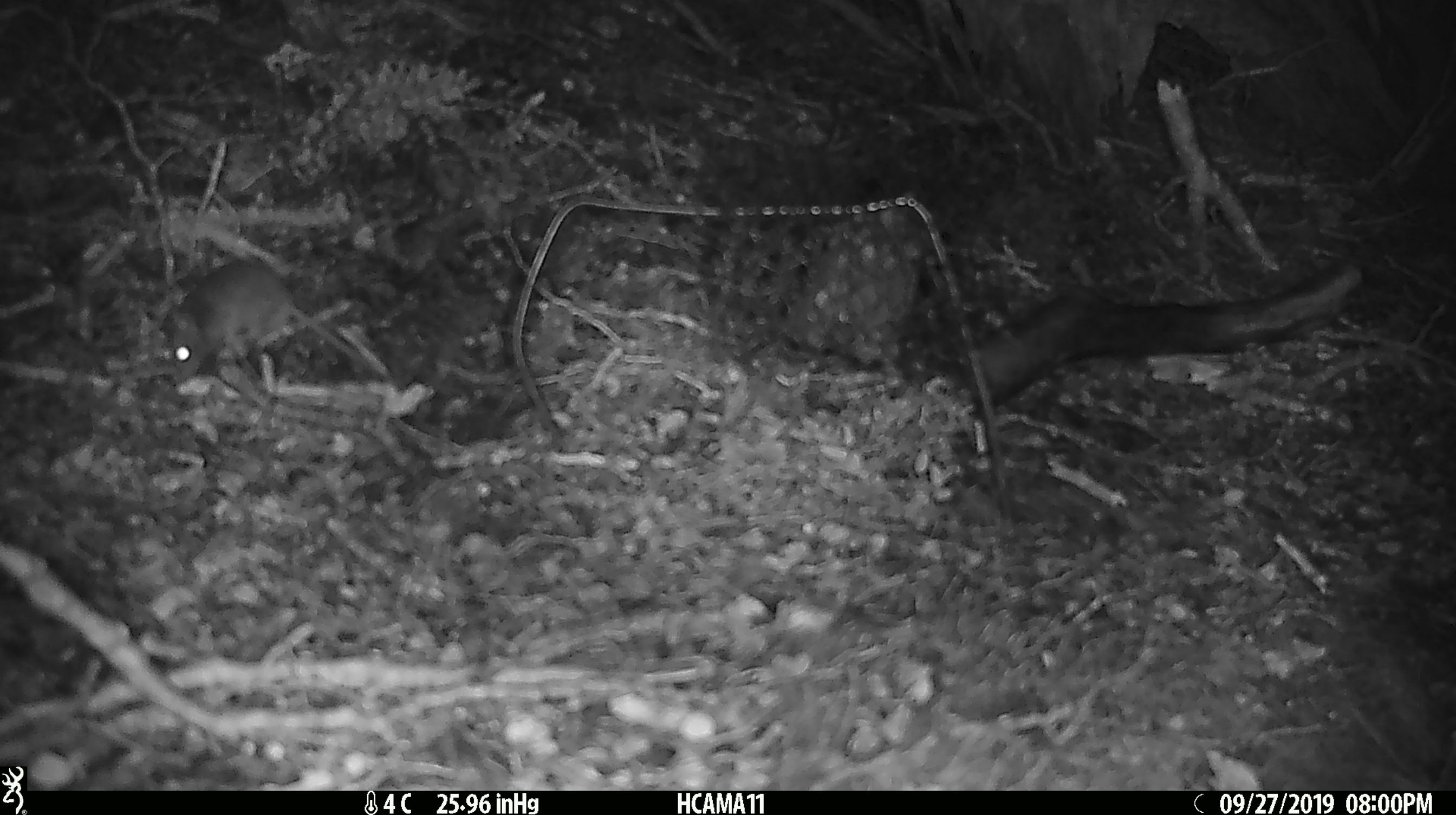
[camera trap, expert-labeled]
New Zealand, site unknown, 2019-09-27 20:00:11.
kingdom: Animalia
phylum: Chordata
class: Mammalia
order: Rodentia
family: Muridae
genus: Mus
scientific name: Mus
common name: mouse